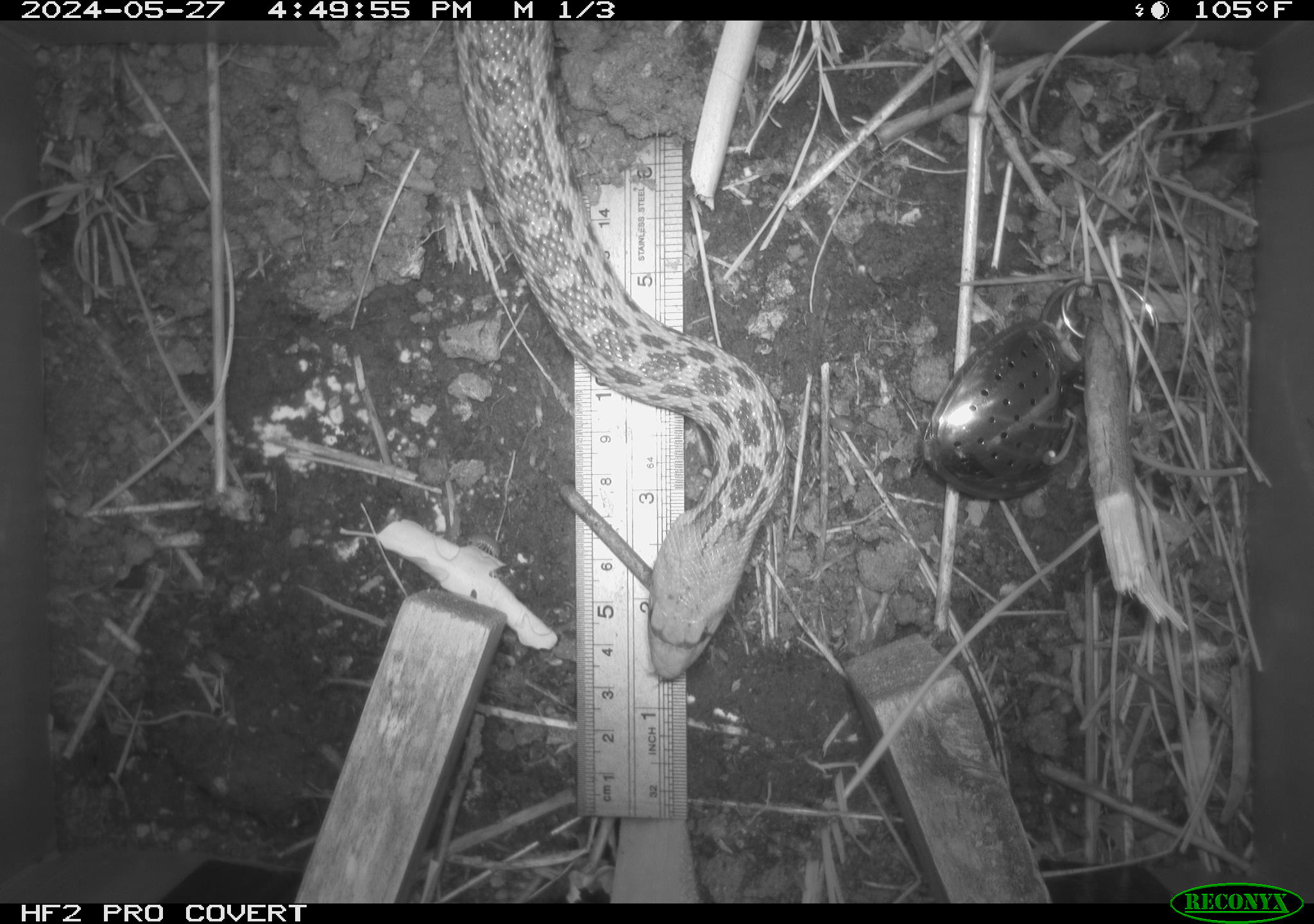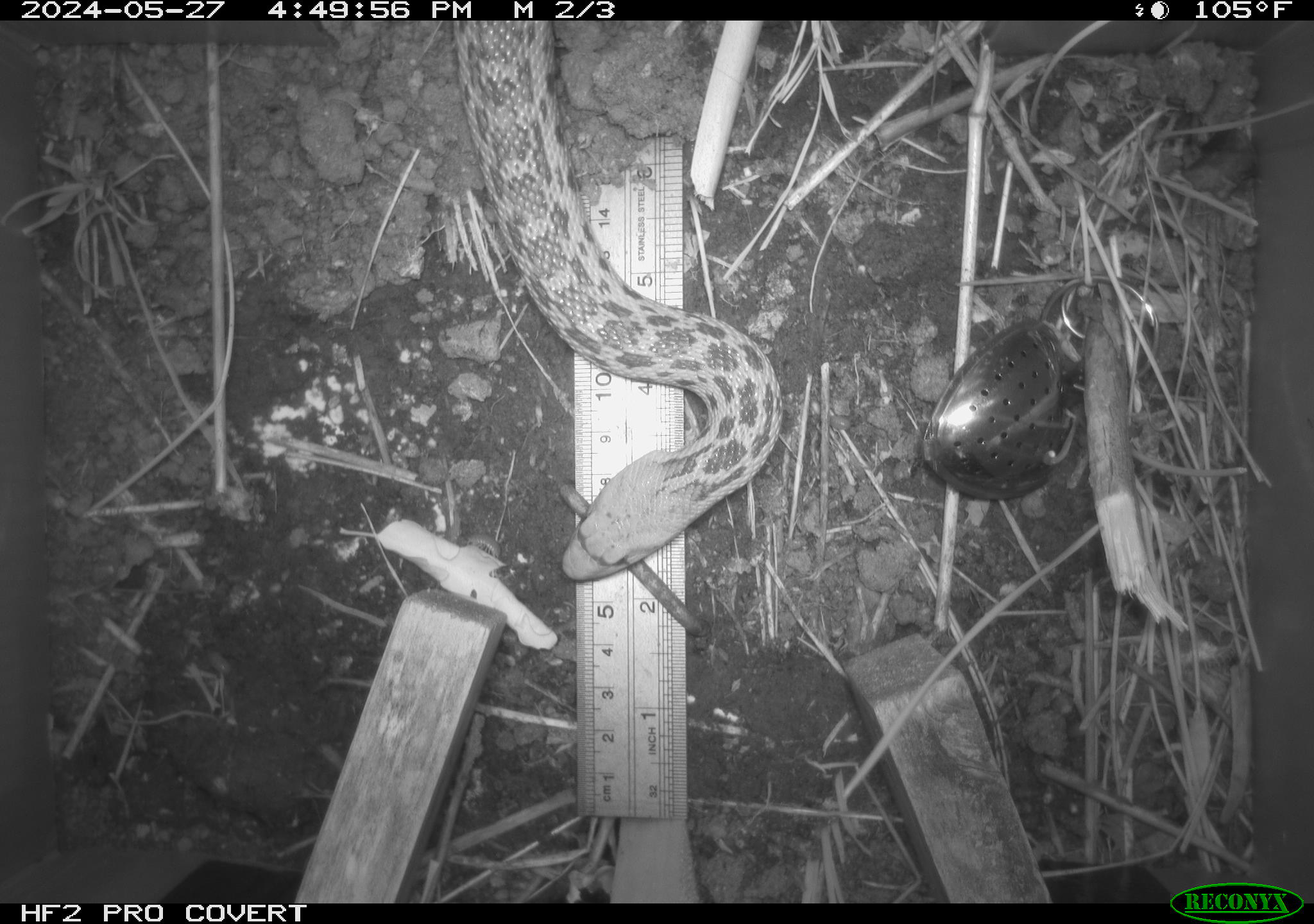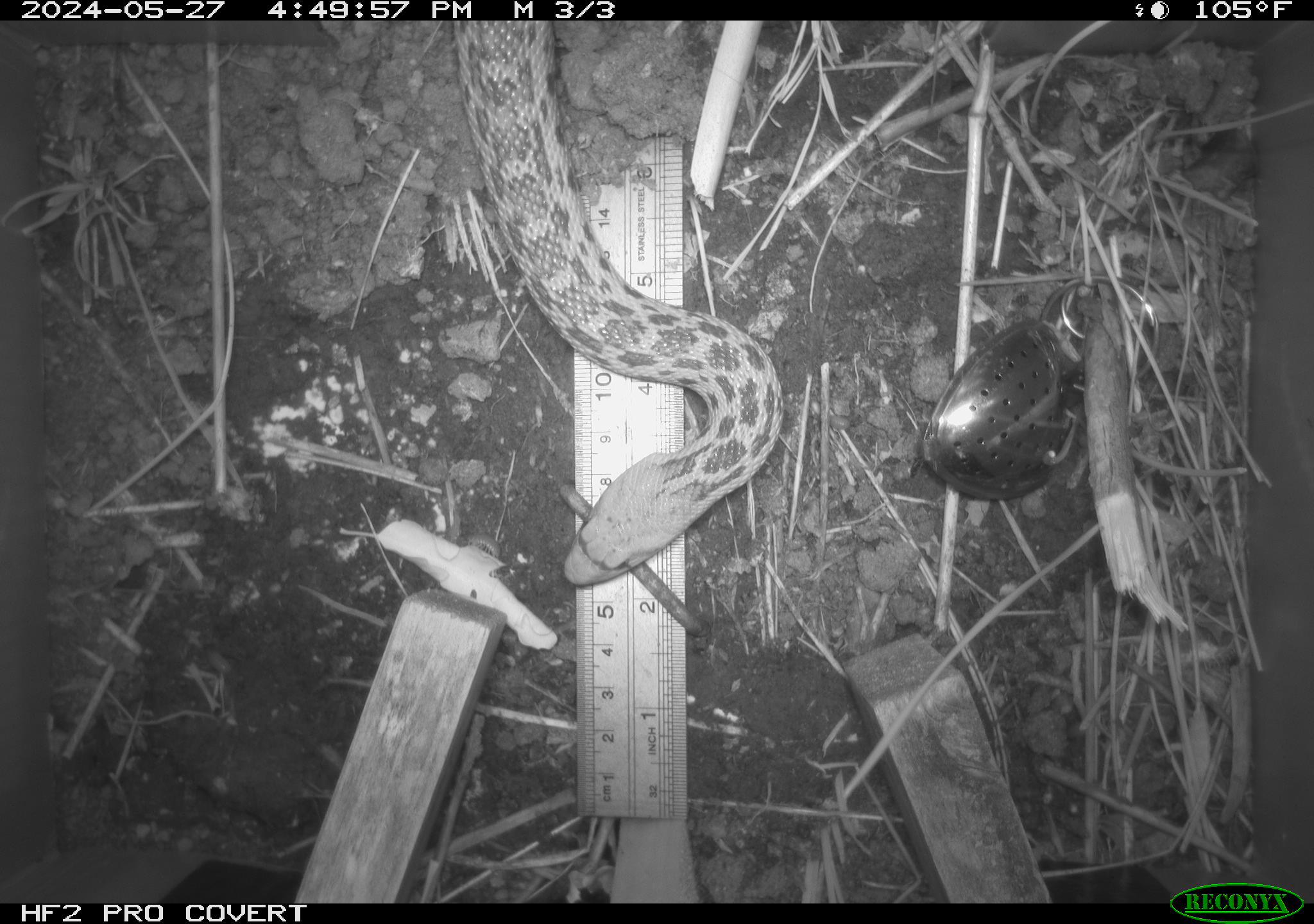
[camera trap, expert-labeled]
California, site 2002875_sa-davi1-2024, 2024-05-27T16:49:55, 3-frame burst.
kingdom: Animalia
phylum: Chordata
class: Reptilia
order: Squamata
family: Colubridae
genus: Pituophis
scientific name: Pituophis catenifer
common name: gophersnake